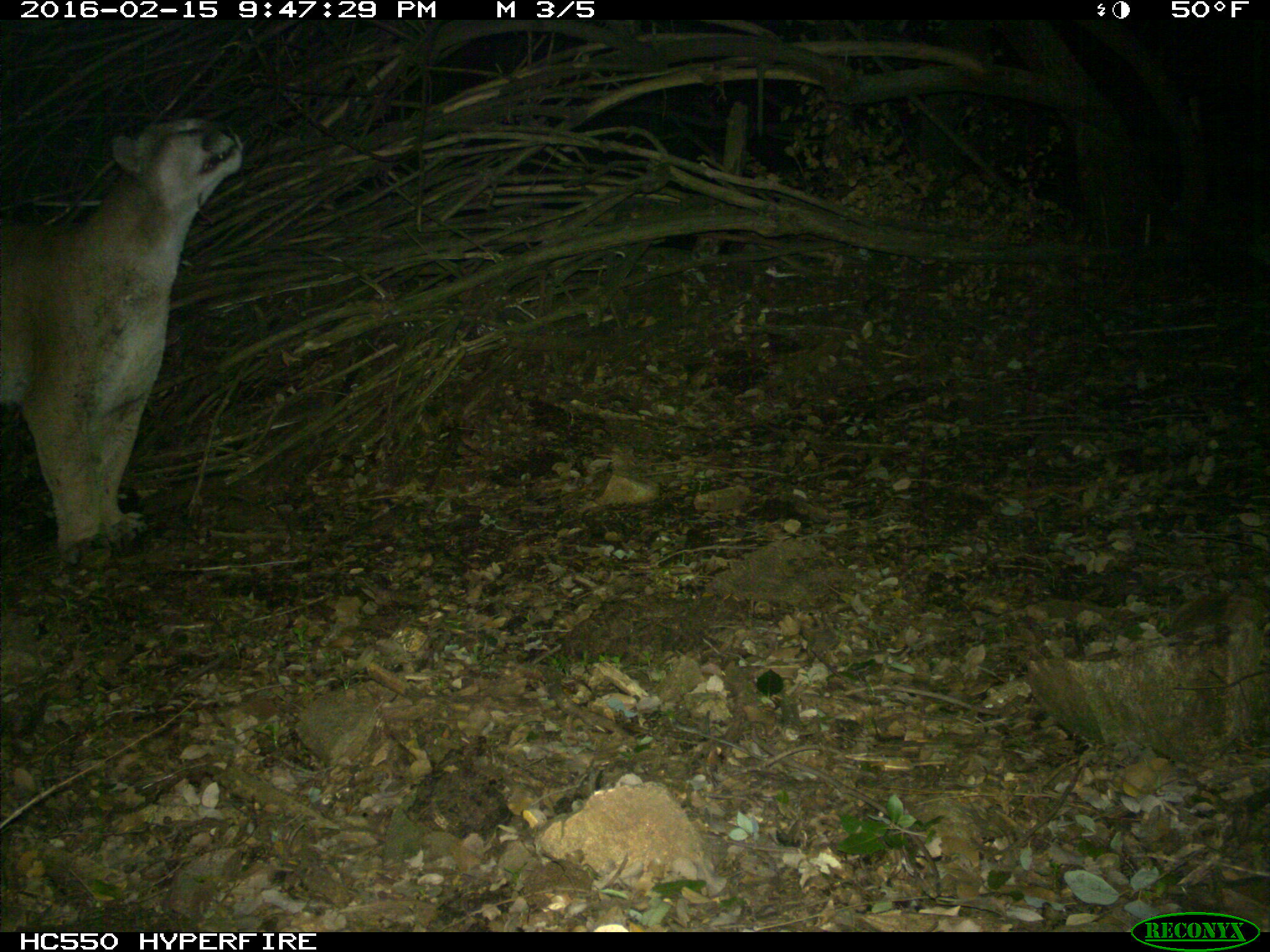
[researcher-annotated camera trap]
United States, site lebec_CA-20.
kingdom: Animalia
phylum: Chordata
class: Mammalia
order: Carnivora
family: Felidae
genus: Puma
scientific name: Puma concolor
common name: mountain lion